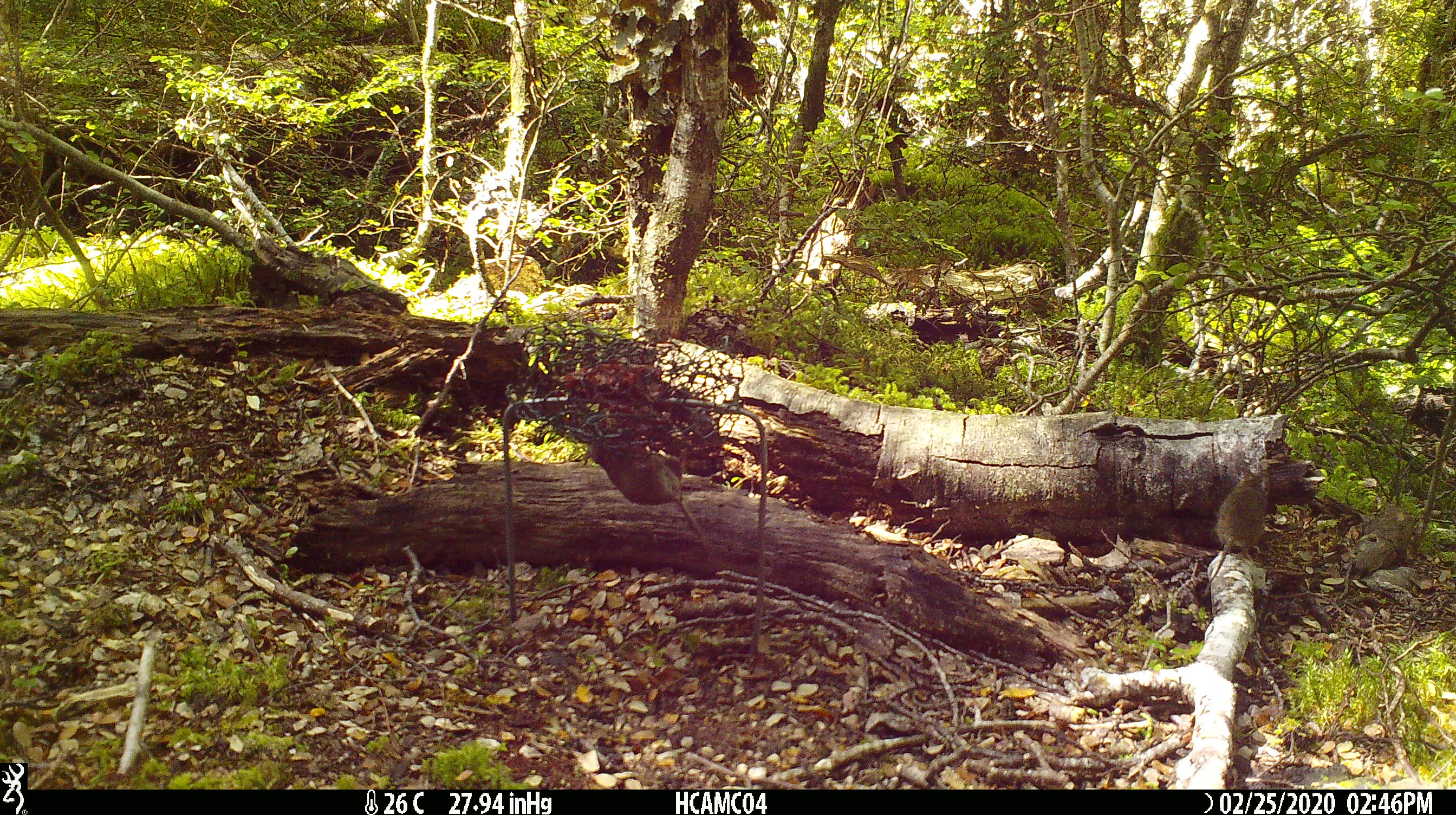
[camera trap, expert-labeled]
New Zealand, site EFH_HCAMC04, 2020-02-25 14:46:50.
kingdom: Animalia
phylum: Chordata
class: Mammalia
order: Rodentia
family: Muridae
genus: Mus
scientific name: Mus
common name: mouse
Mouse (Mus).